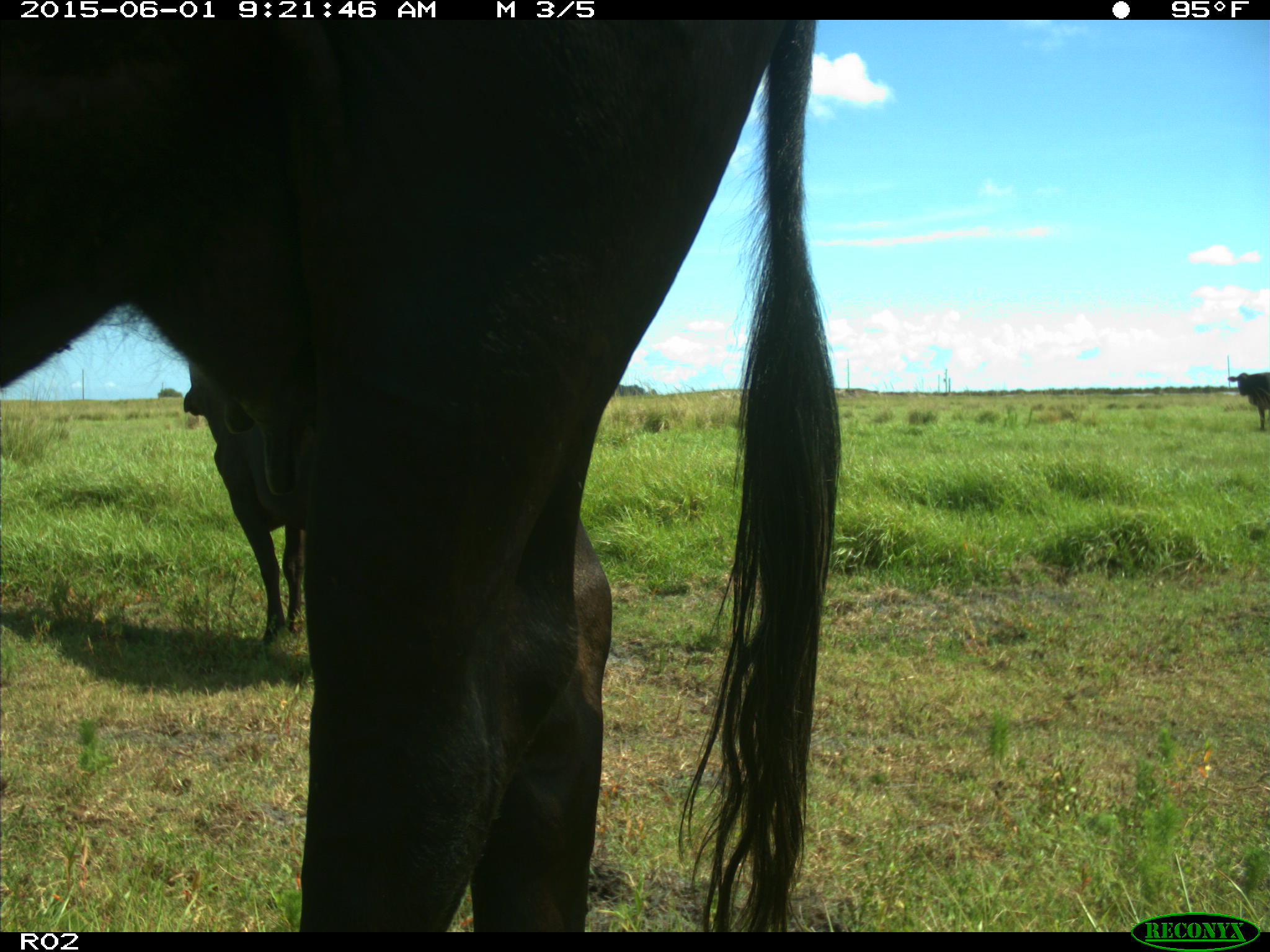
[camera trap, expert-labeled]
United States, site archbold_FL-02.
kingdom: Animalia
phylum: Chordata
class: Mammalia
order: Artiodactyla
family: Bovidae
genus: Bos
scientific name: Bos taurus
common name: domestic cow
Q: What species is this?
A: Bos taurus (domestic cow).